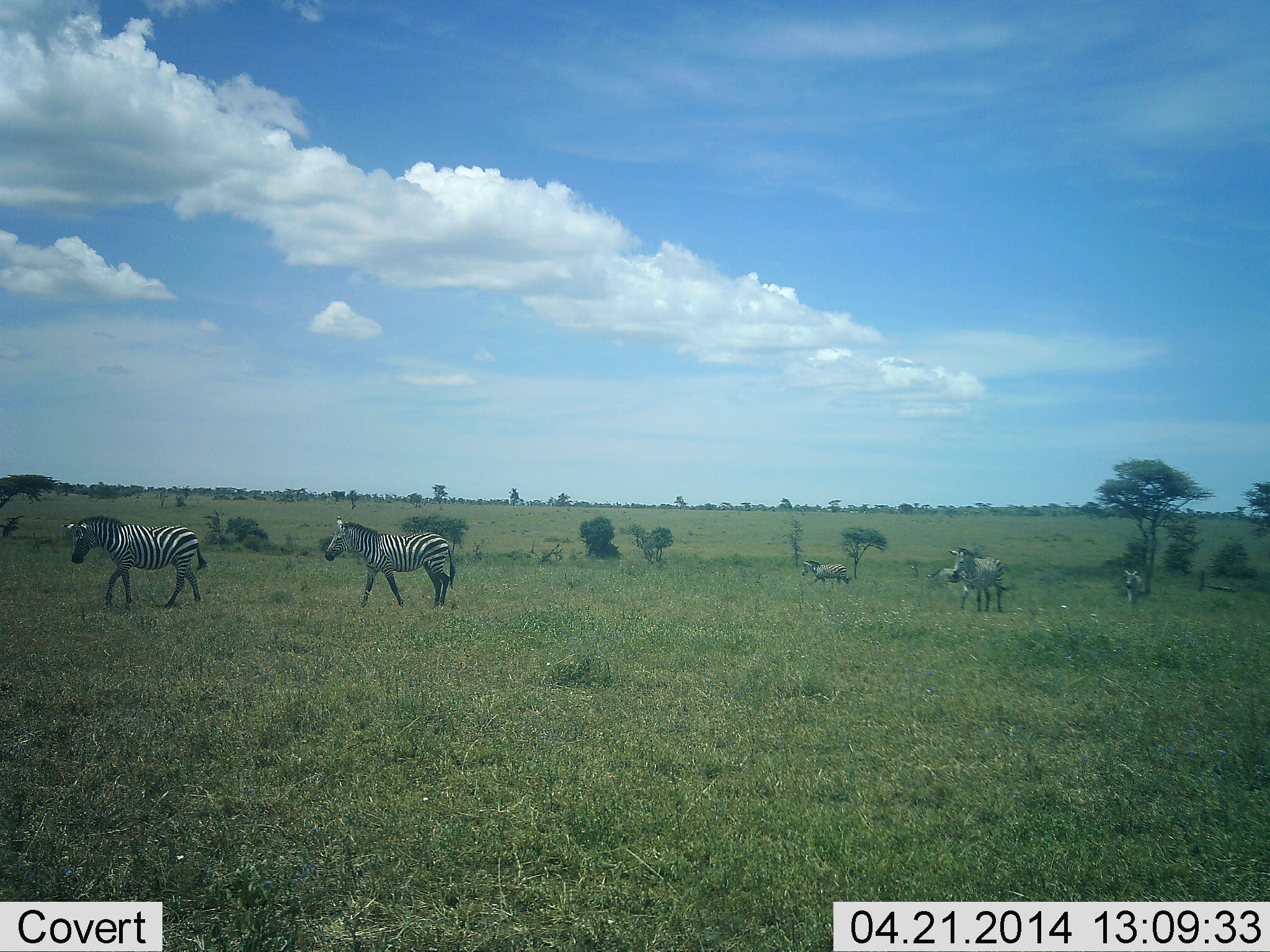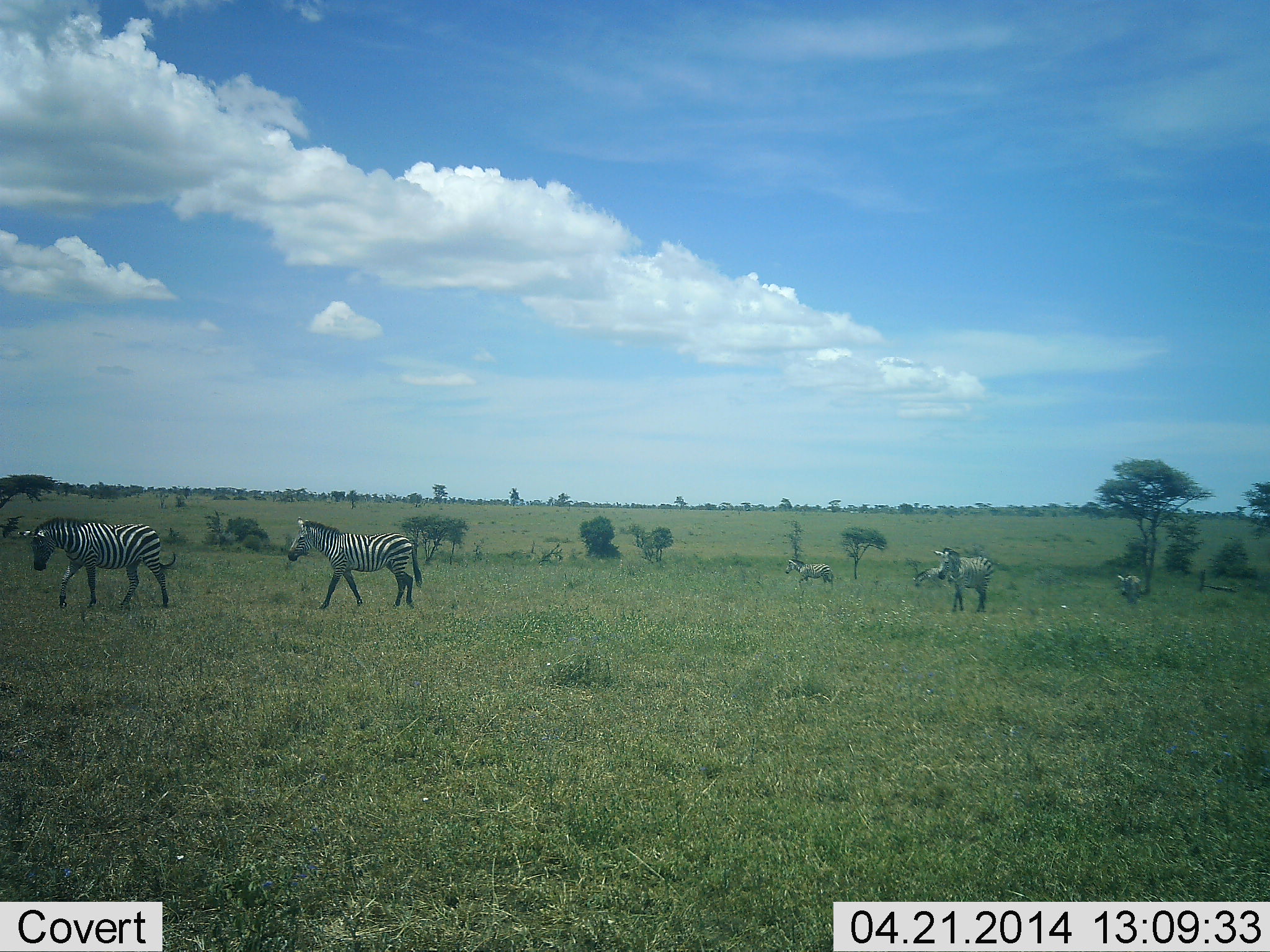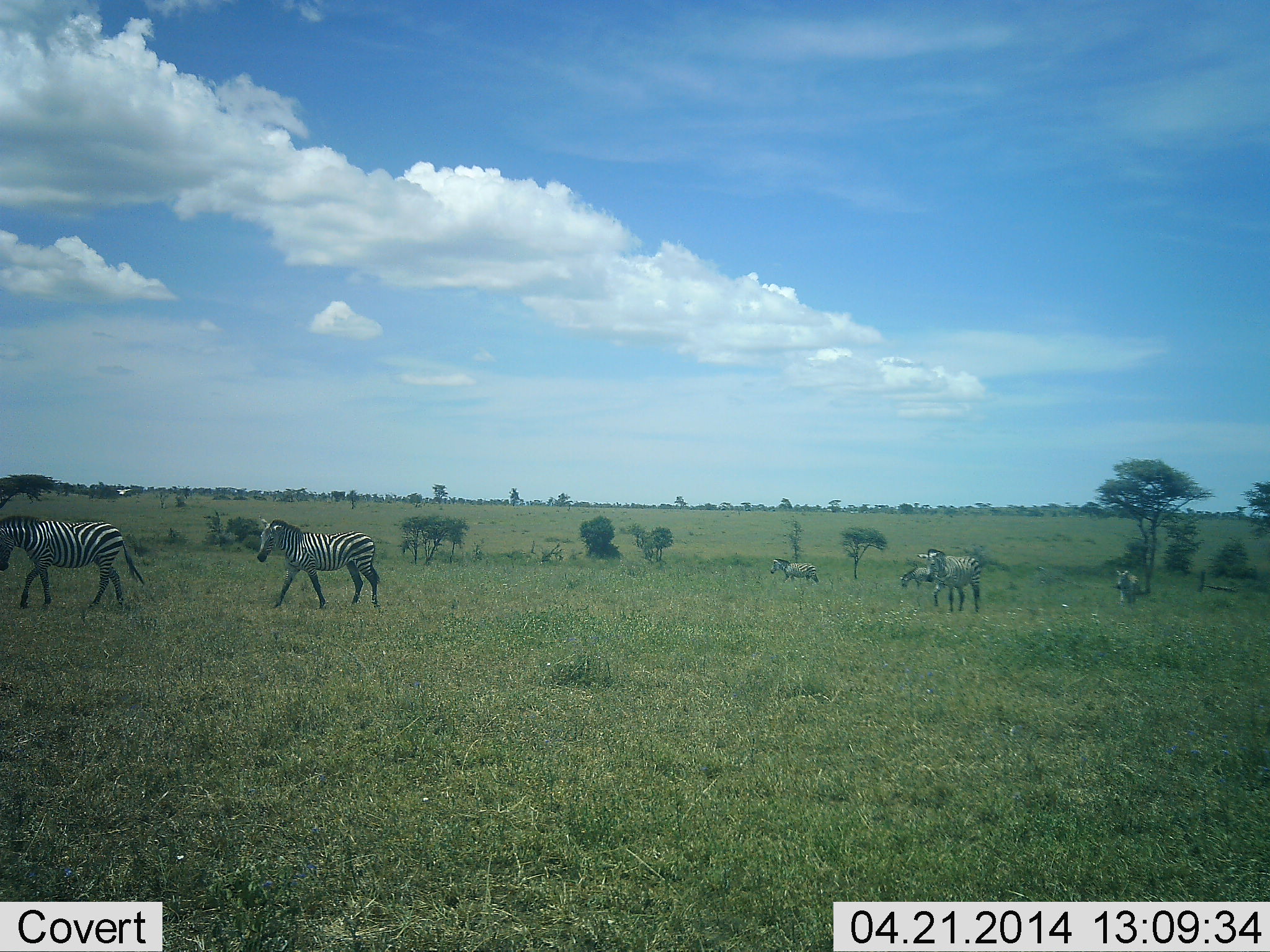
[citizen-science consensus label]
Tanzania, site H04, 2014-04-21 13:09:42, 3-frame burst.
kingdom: Animalia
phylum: Chordata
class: Mammalia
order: Perissodactyla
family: Equidae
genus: Equus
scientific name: Equus quagga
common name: plains zebra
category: zebra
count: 6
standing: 0%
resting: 0%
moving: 100%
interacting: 0%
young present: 0%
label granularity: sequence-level